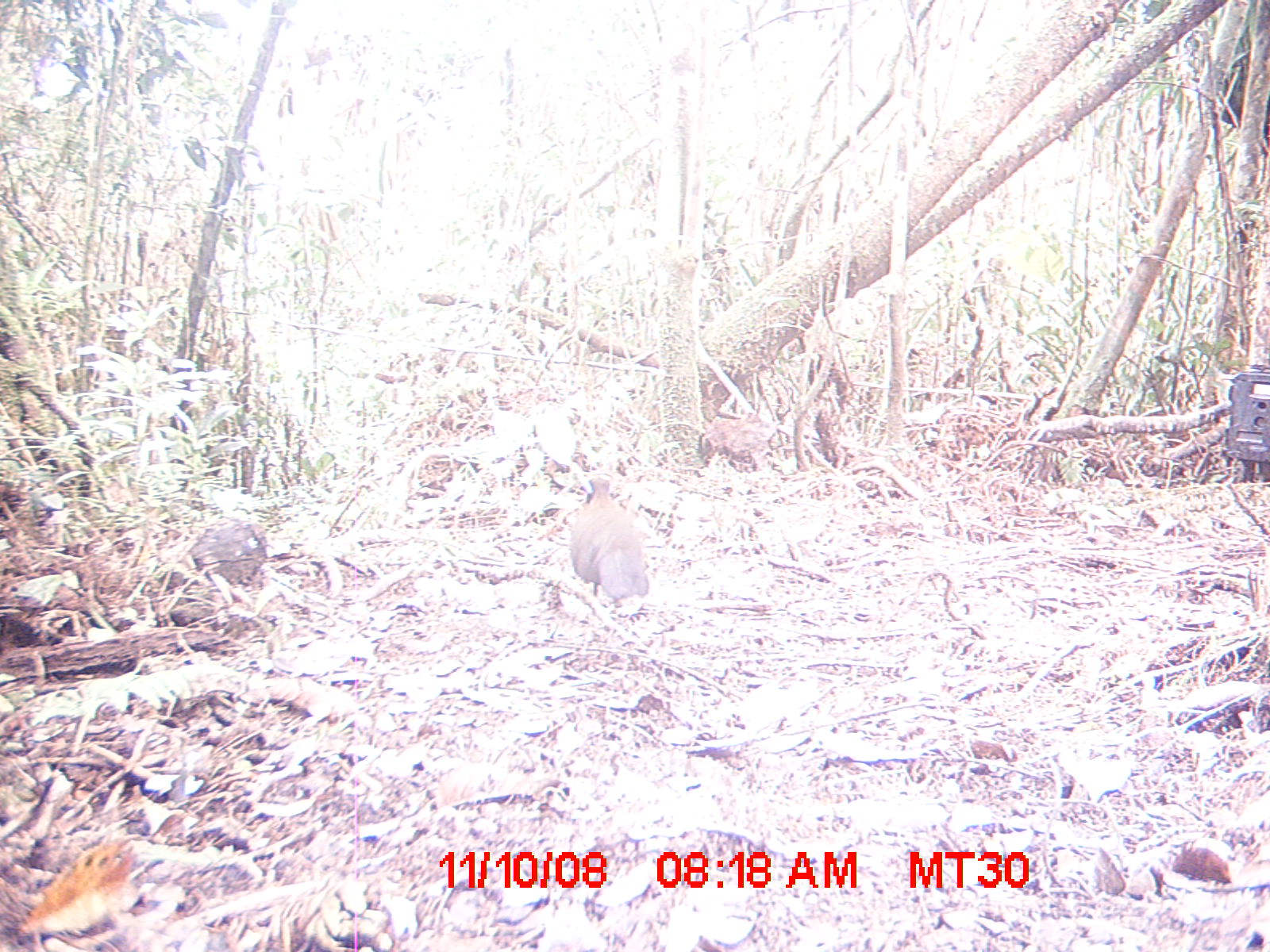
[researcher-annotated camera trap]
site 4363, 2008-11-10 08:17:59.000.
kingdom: Animalia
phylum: Chordata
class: Aves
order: Cuculiformes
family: Cuculidae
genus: Coua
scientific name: Coua serriana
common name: red-breasted coua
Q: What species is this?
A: Coua serriana (red-breasted coua).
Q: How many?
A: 1.